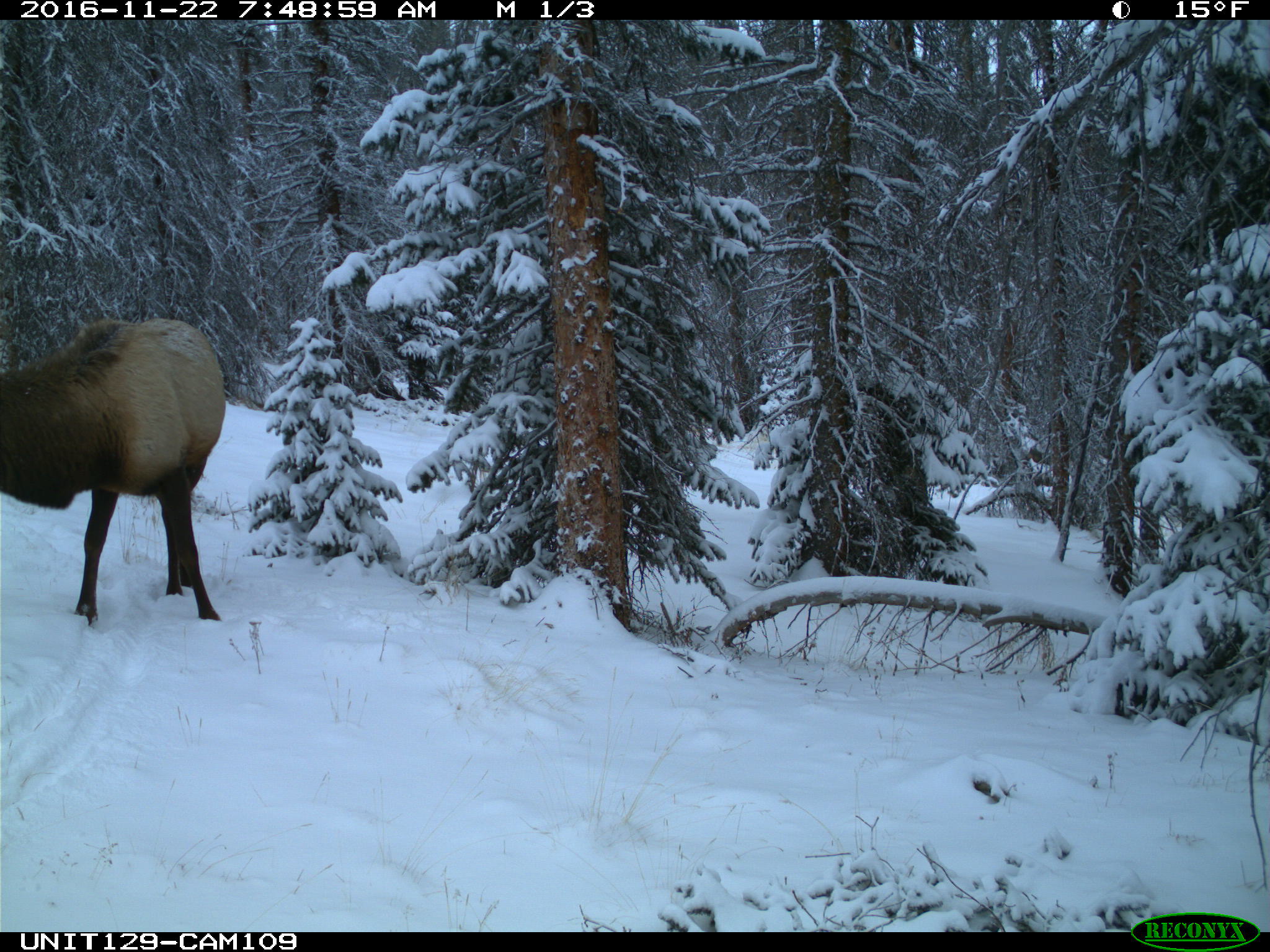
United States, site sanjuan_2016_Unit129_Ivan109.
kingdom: Animalia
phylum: Chordata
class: Mammalia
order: Artiodactyla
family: Cervidae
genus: Cervus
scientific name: Cervus elaphus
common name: red deer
Cervus elaphus (red deer).